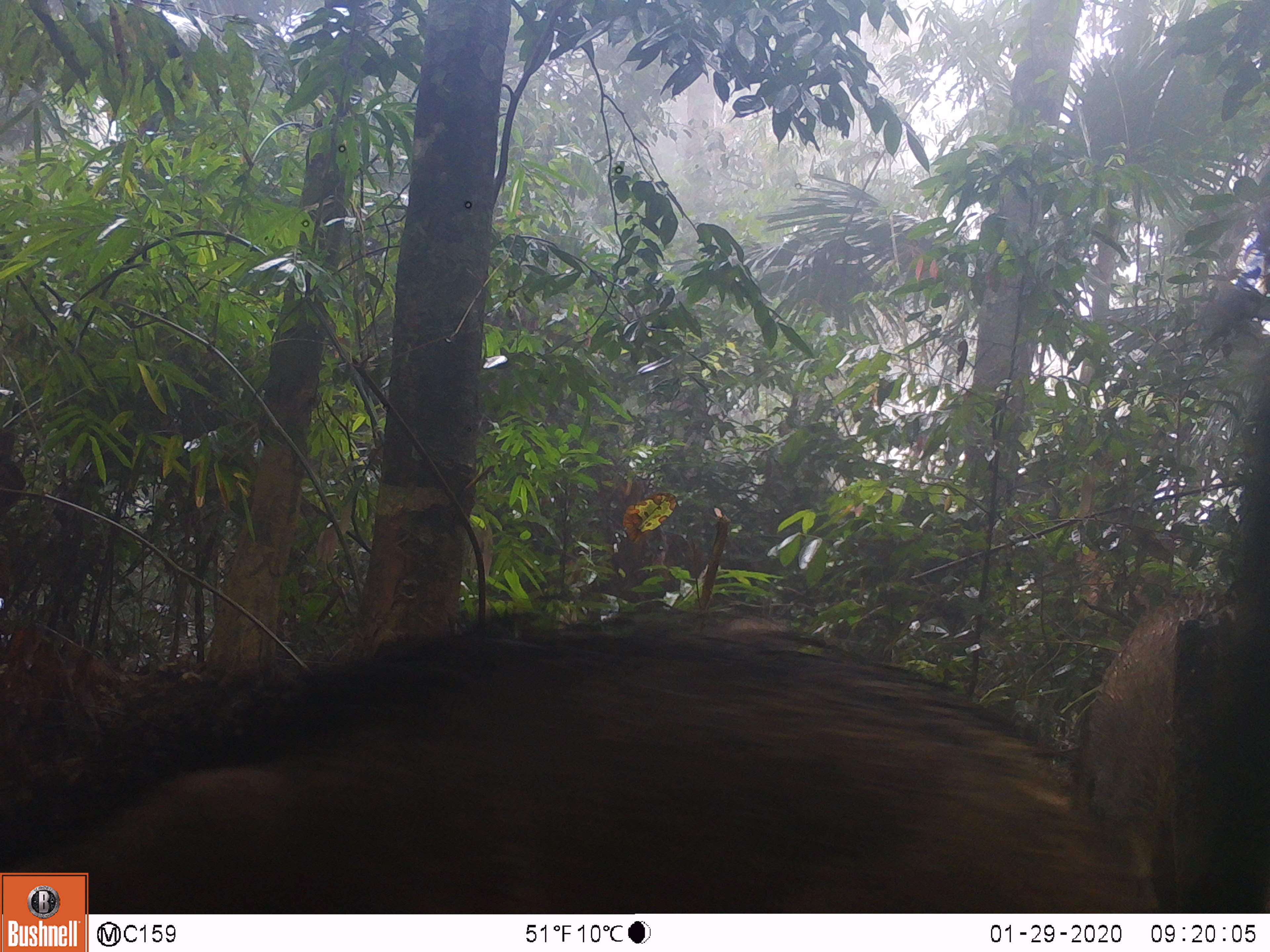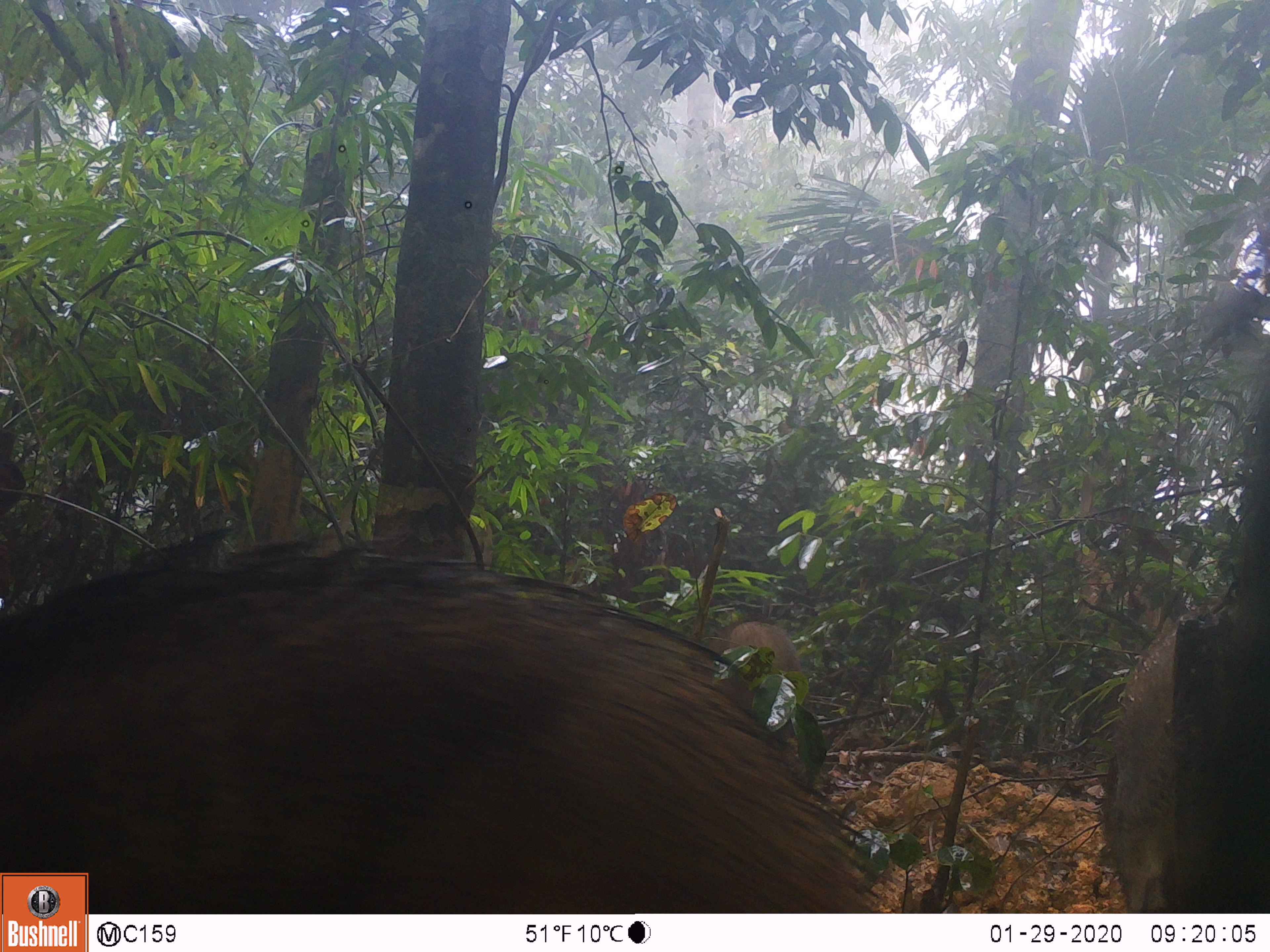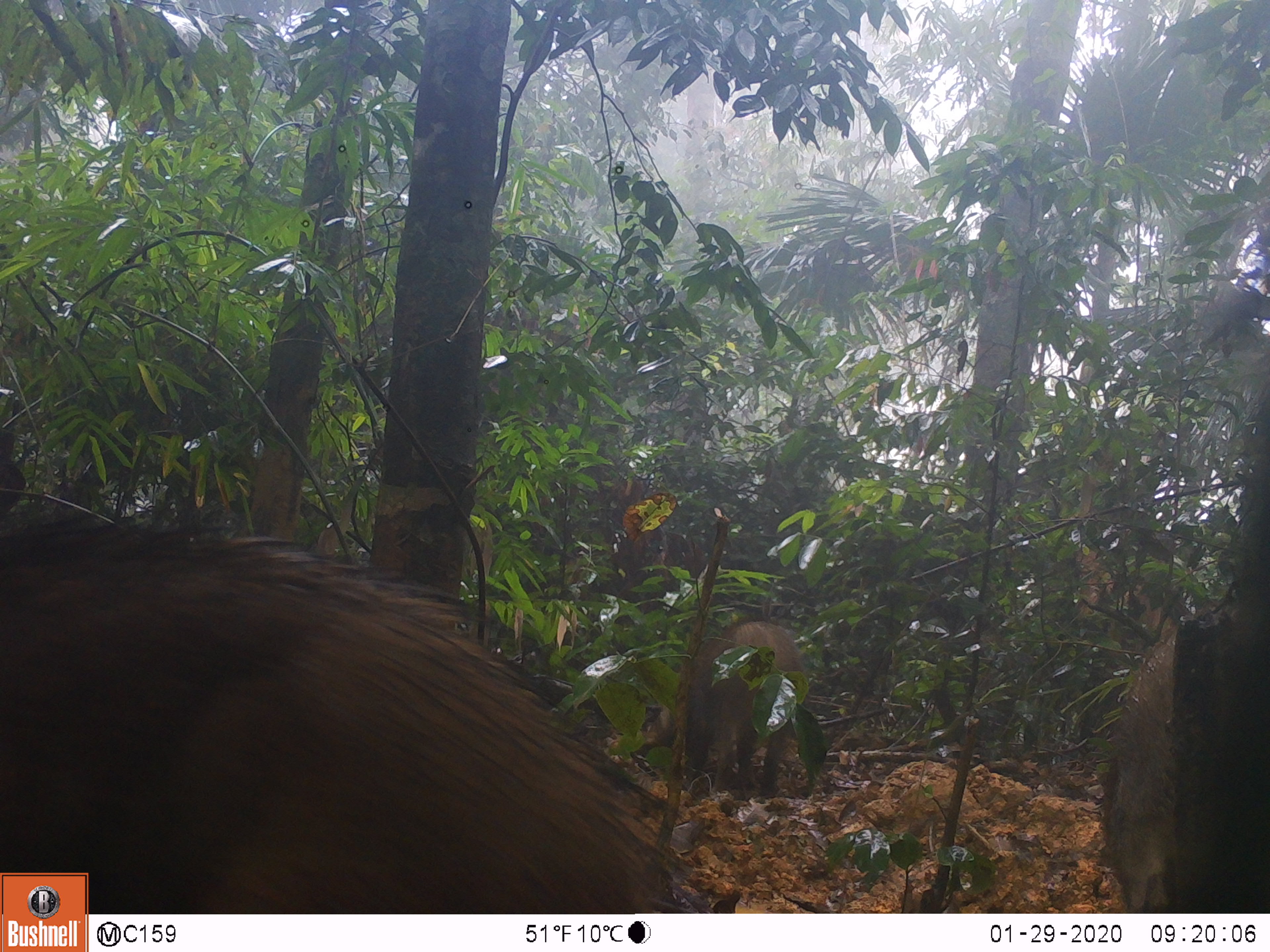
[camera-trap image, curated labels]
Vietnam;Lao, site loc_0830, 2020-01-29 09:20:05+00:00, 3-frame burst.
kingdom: Animalia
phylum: Chordata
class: Mammalia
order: Artiodactyla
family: Suidae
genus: Sus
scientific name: Sus scrofa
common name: eurasian wild pig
Eurasian wild pig (Sus scrofa). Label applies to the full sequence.